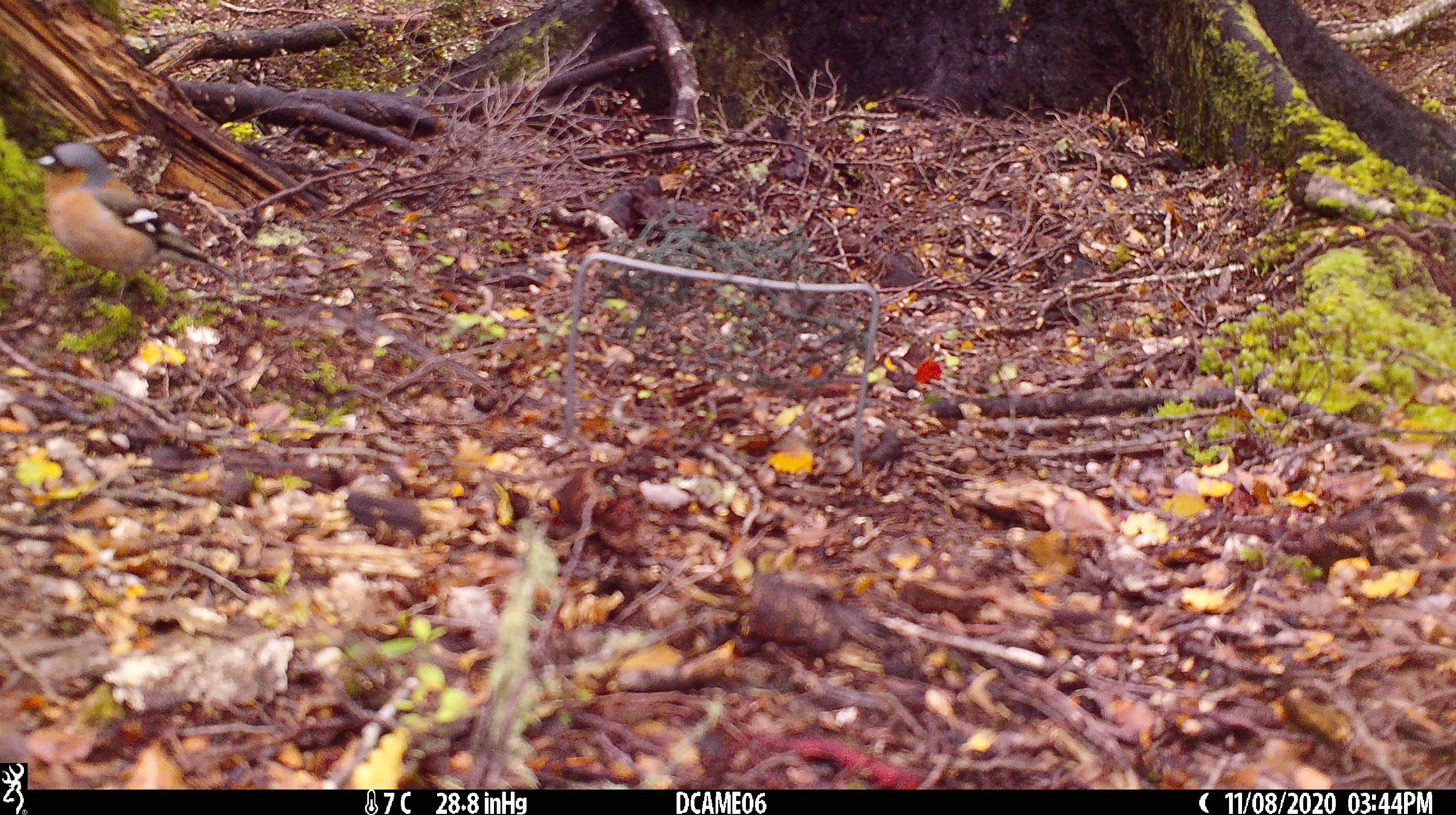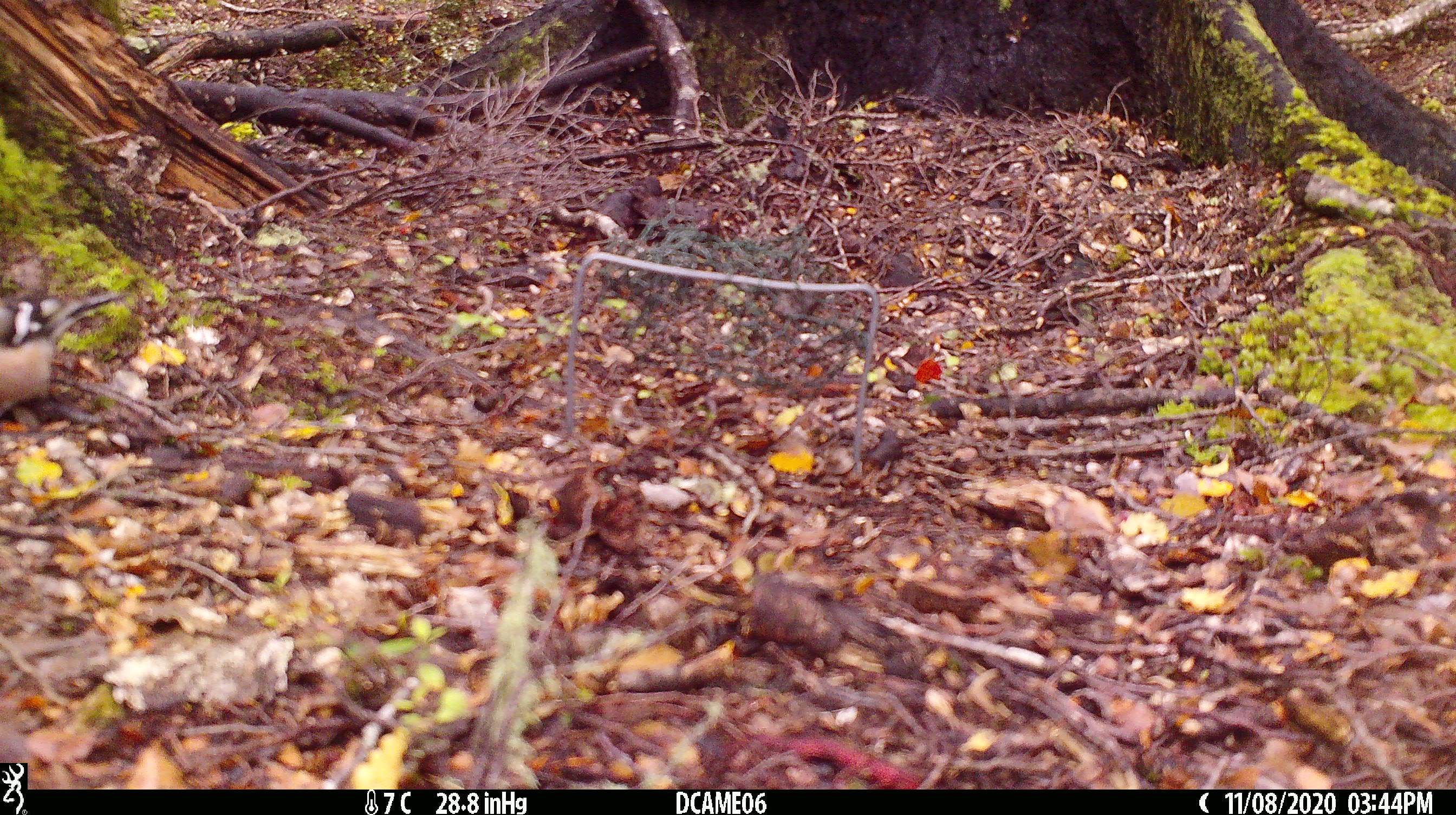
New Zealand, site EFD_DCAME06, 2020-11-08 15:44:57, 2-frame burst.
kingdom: Animalia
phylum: Chordata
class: Aves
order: Passeriformes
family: Fringillidae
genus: Fringilla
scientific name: Fringilla coelebs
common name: common chaffinch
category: chaffinch